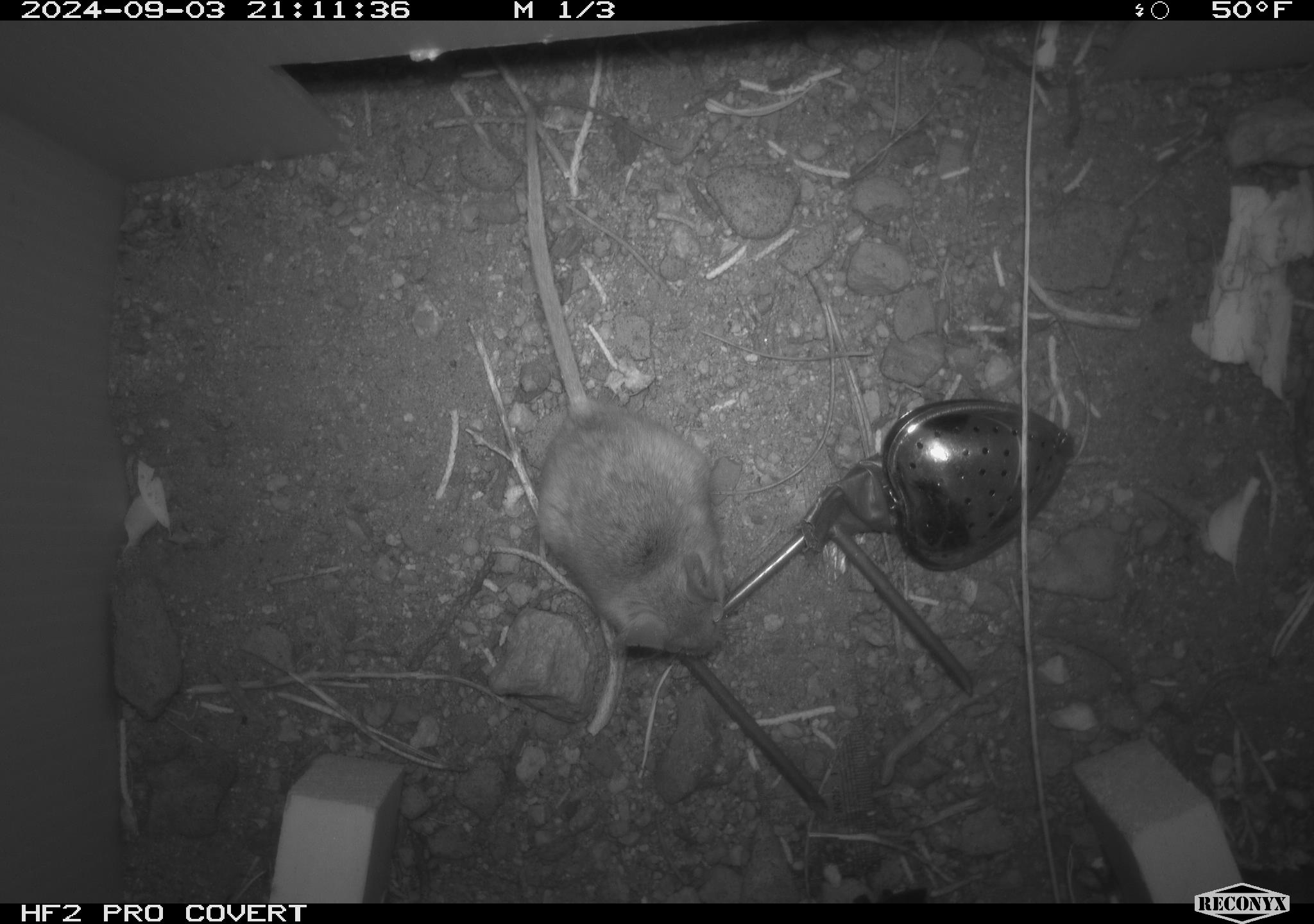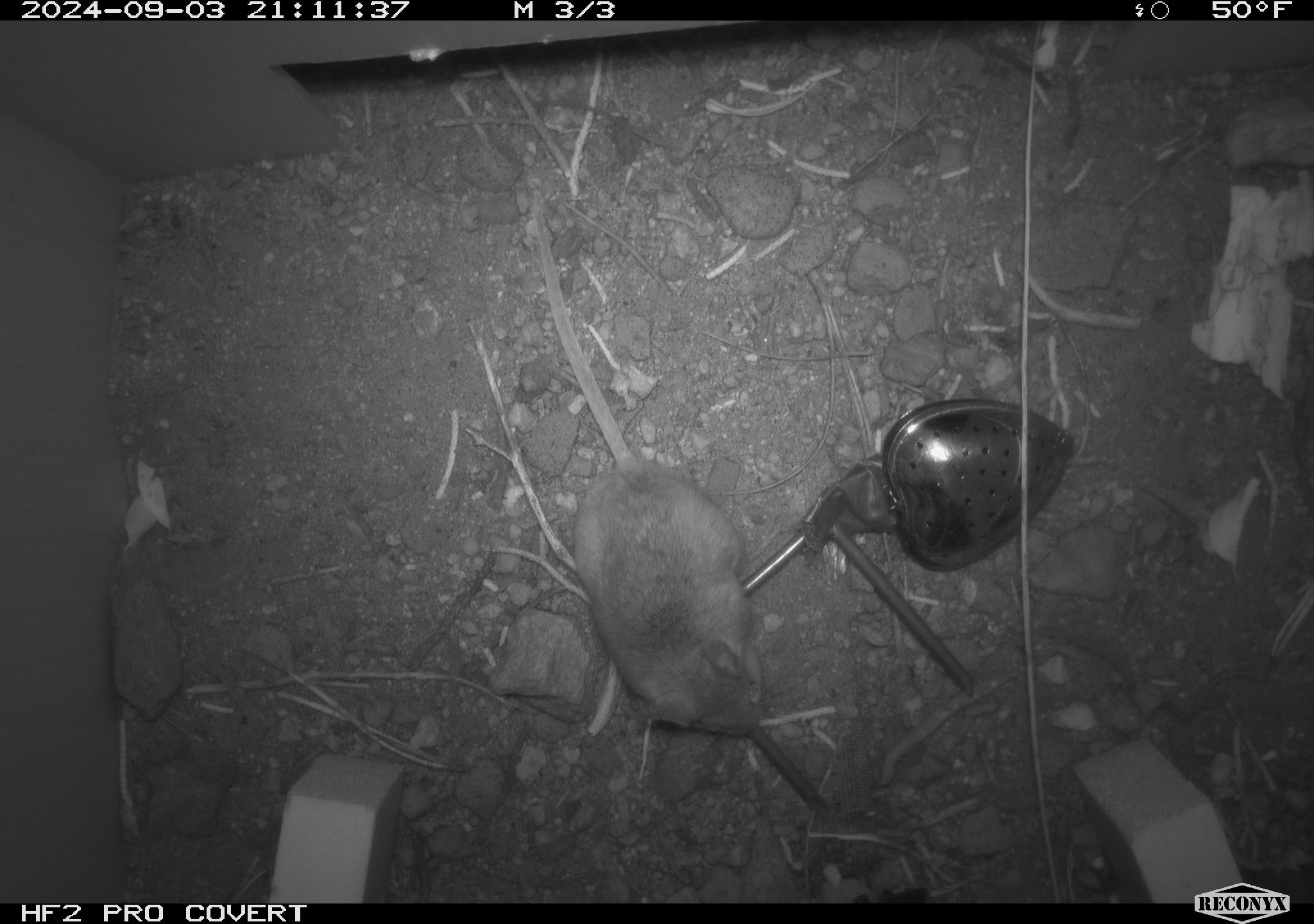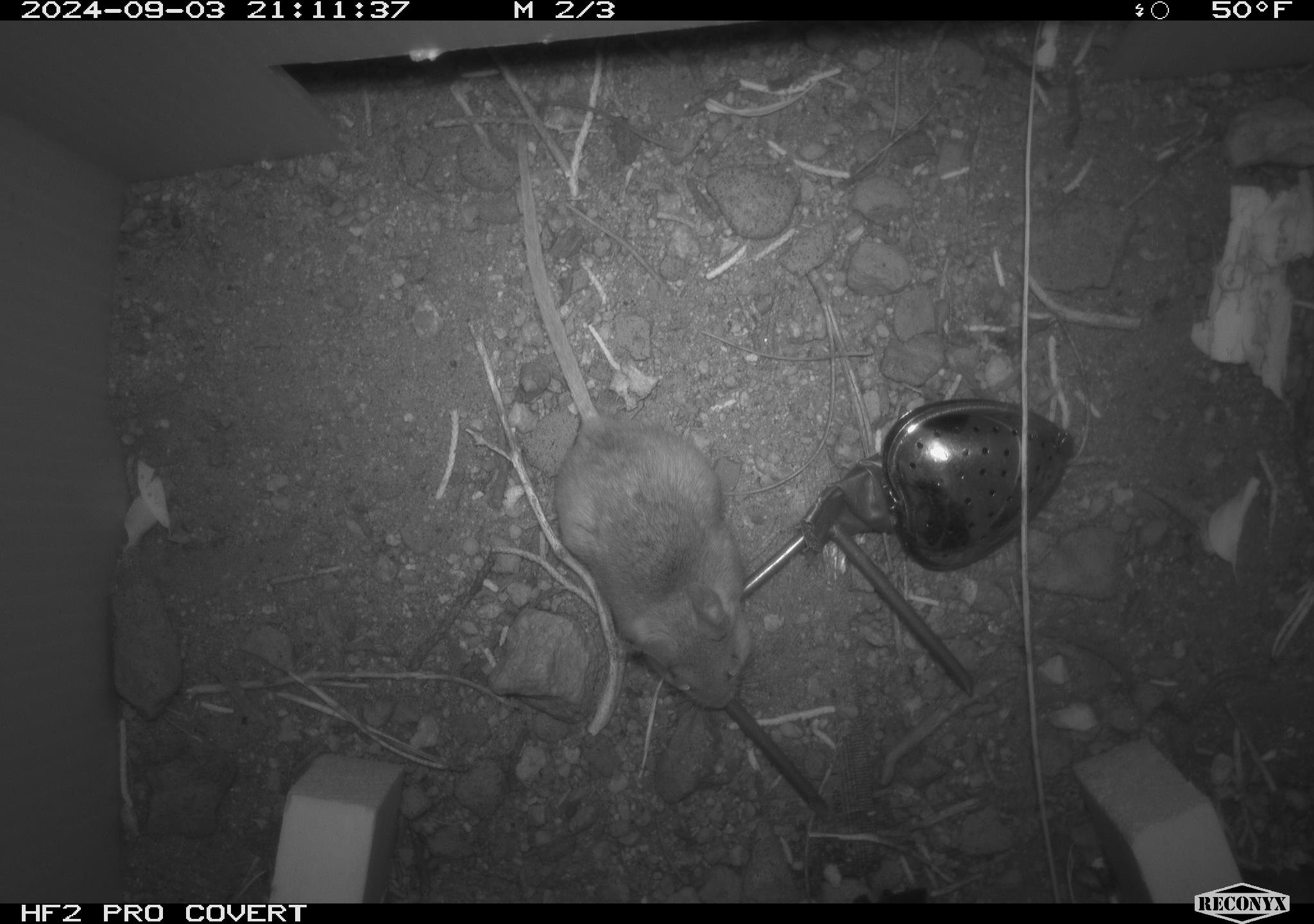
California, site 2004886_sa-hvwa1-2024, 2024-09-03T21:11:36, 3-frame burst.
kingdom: Animalia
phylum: Chordata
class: Mammalia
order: Rodentia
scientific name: Rodentia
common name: mouse species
Mouse species (Rodentia).